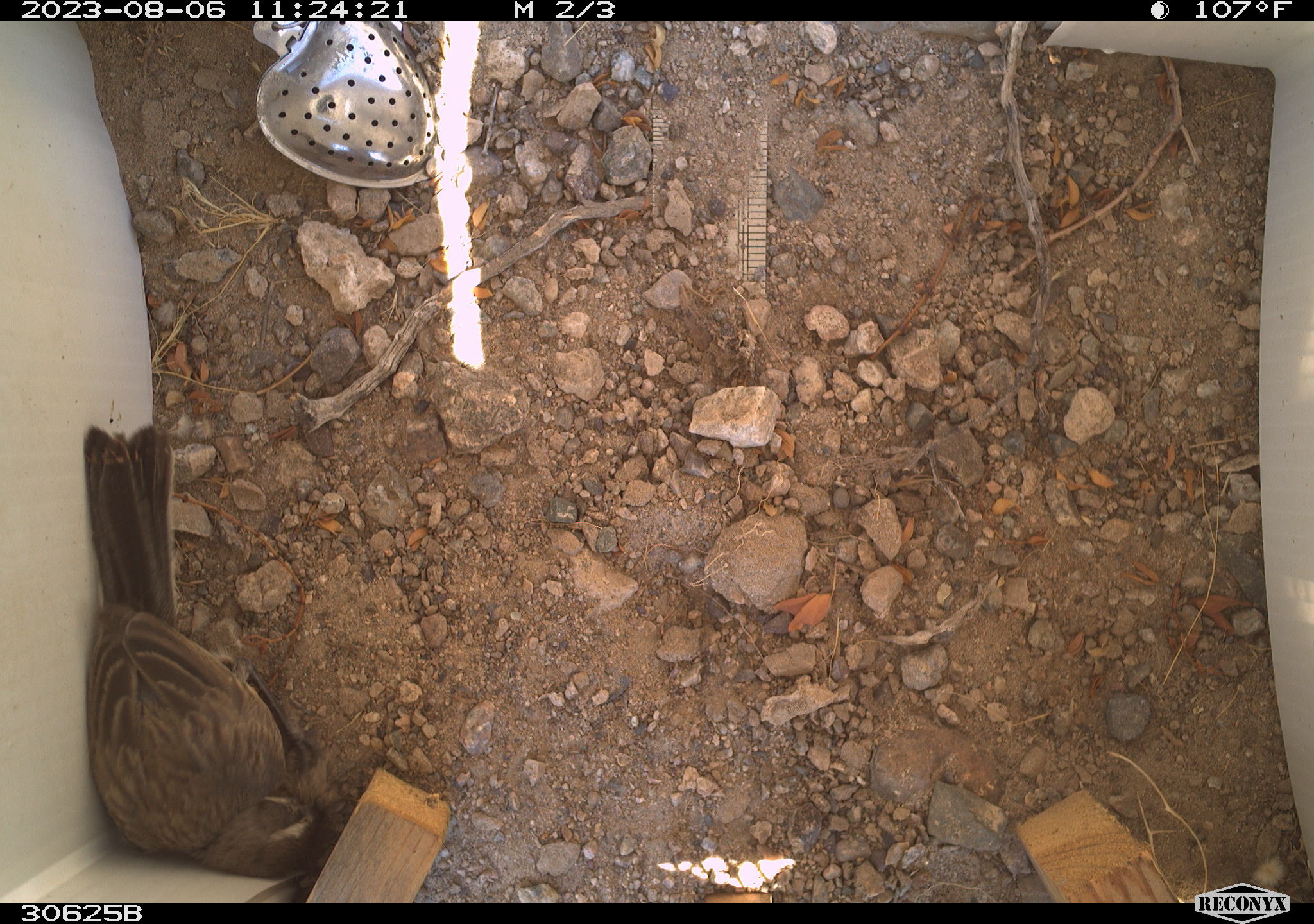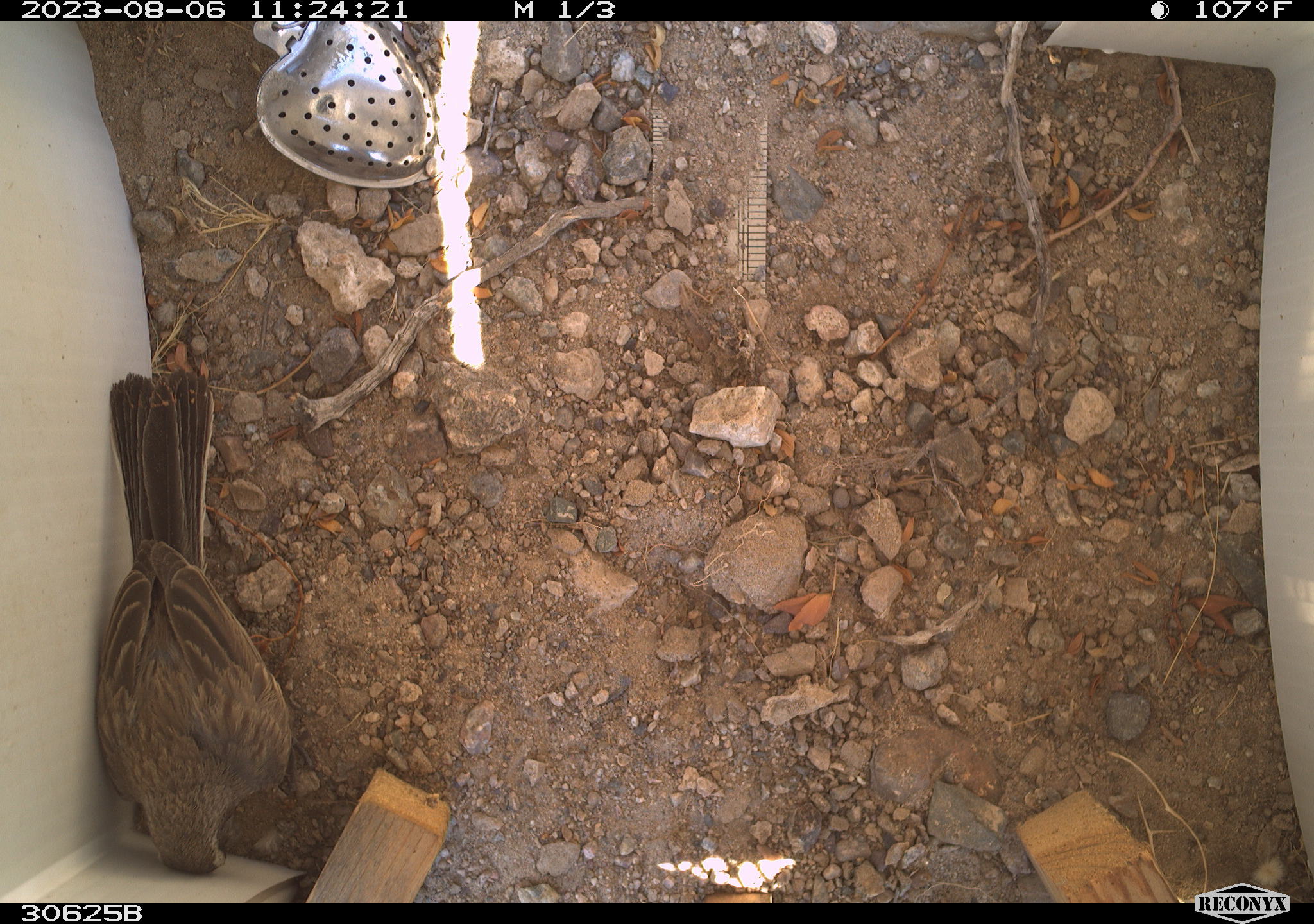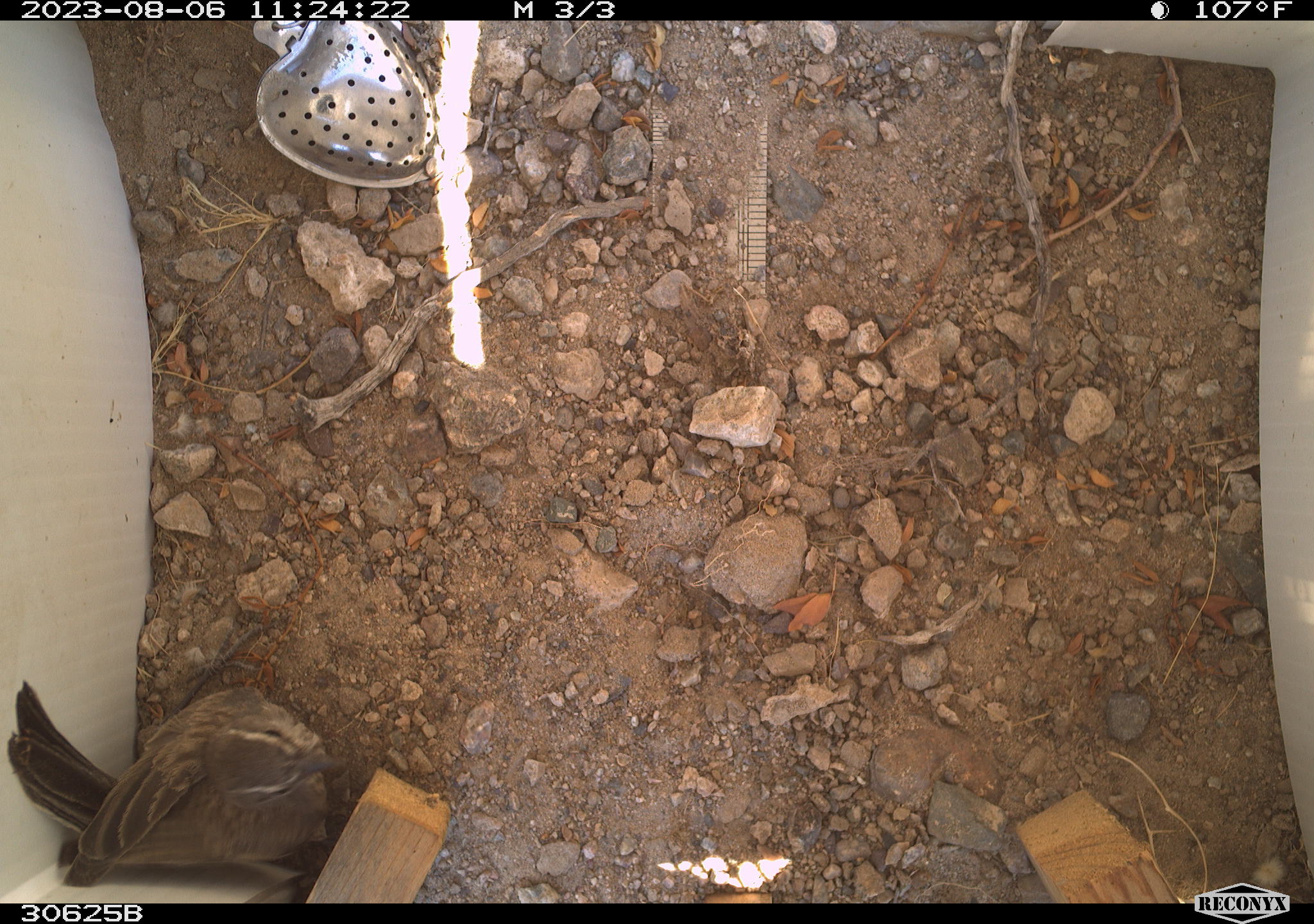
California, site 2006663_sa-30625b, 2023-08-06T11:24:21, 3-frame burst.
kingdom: Animalia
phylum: Chordata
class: Aves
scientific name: Aves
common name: bird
Bird (Aves).